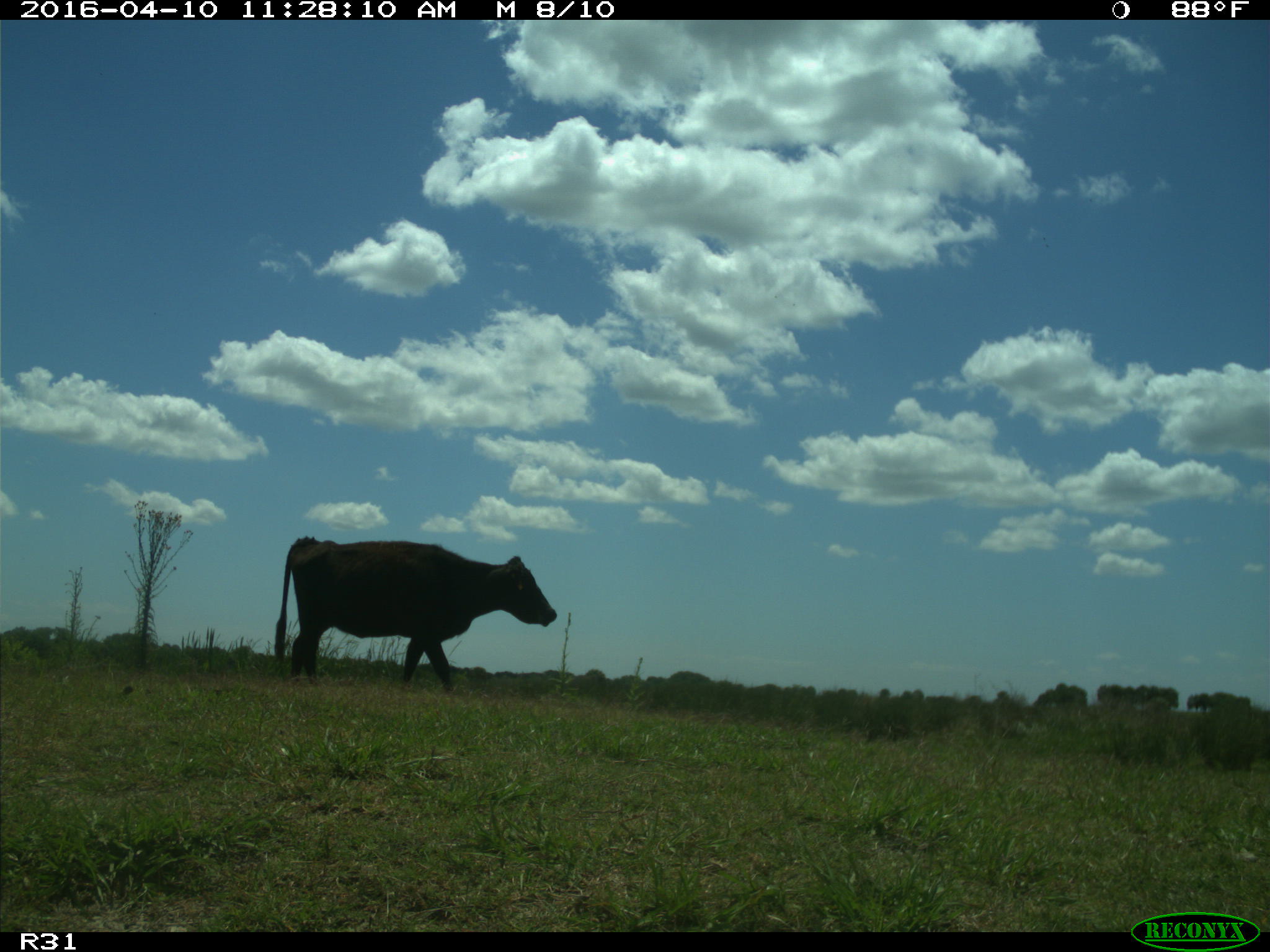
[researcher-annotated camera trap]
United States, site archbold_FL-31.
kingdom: Animalia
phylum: Chordata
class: Mammalia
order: Artiodactyla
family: Bovidae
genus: Bos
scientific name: Bos taurus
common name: domestic cow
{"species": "Bos taurus (domestic cow)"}